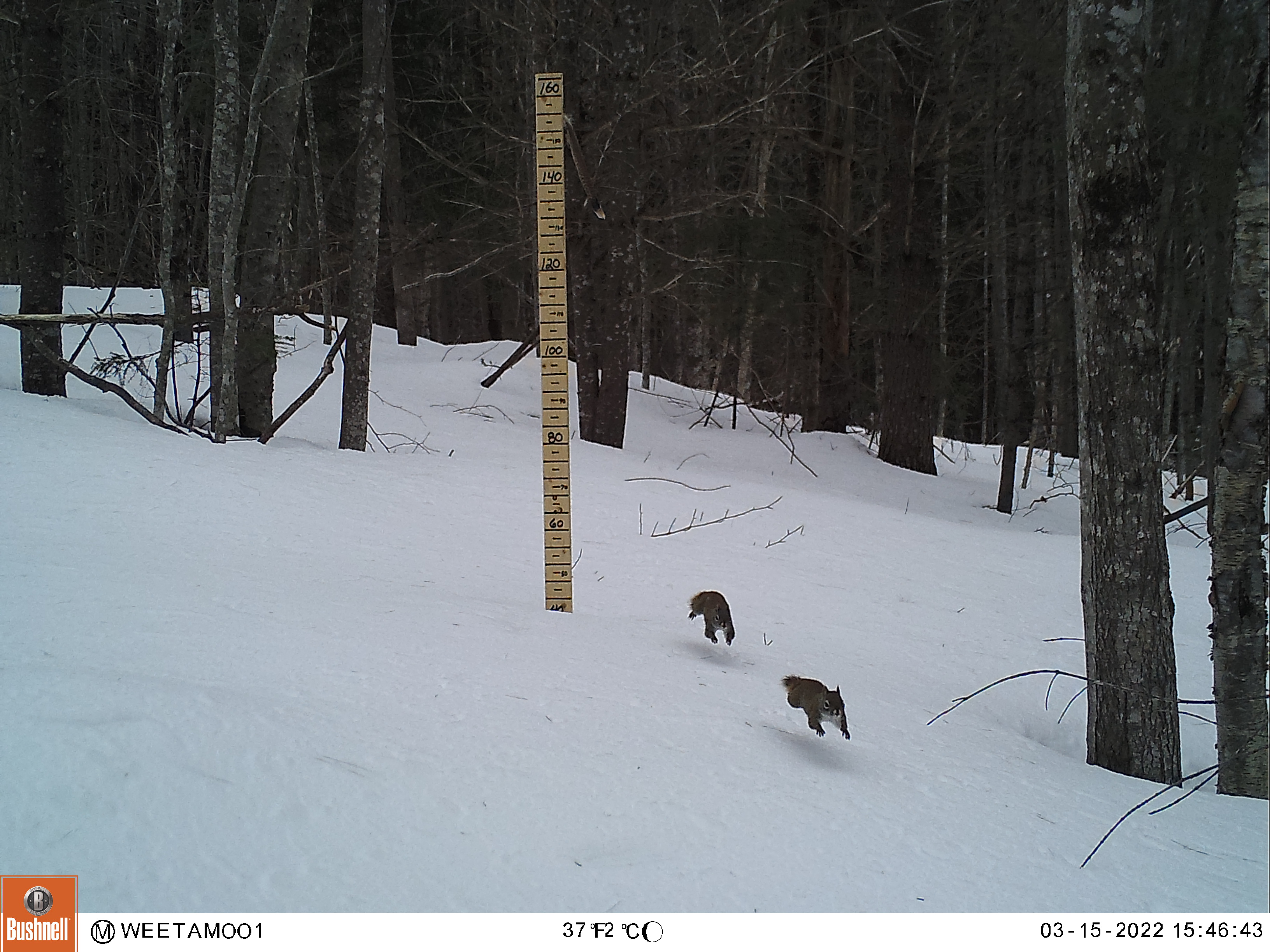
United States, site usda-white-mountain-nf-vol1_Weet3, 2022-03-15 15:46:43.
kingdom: Animalia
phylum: Chordata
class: Mammalia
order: Rodentia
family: Sciuridae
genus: Tamiasciurus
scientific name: Tamiasciurus hudsonicus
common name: red squirrel